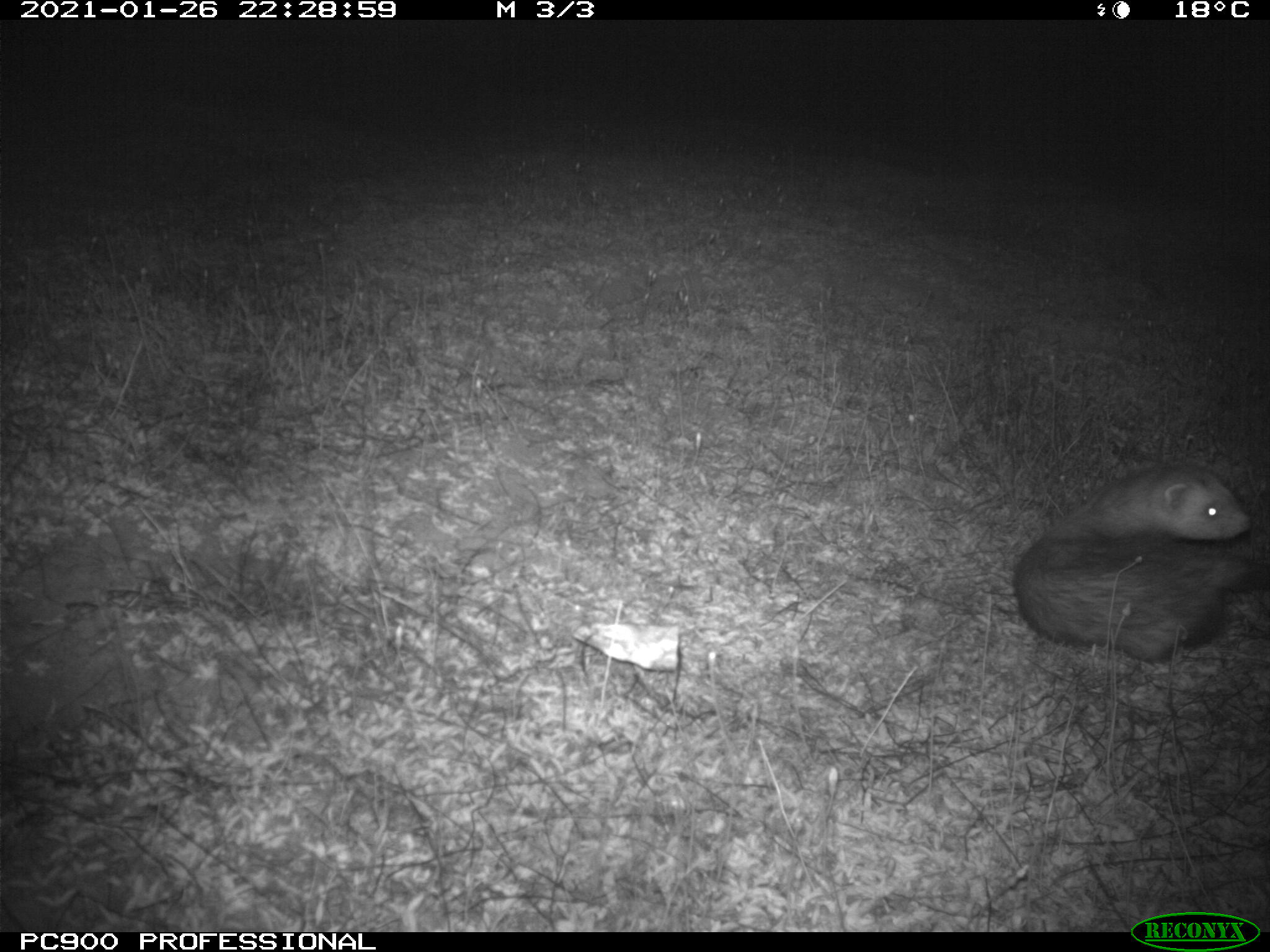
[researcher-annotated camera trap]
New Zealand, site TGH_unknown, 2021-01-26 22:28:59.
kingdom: Animalia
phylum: Chordata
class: Mammalia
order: Carnivora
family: Mustelidae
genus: Mustela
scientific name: Mustela furo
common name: ferret